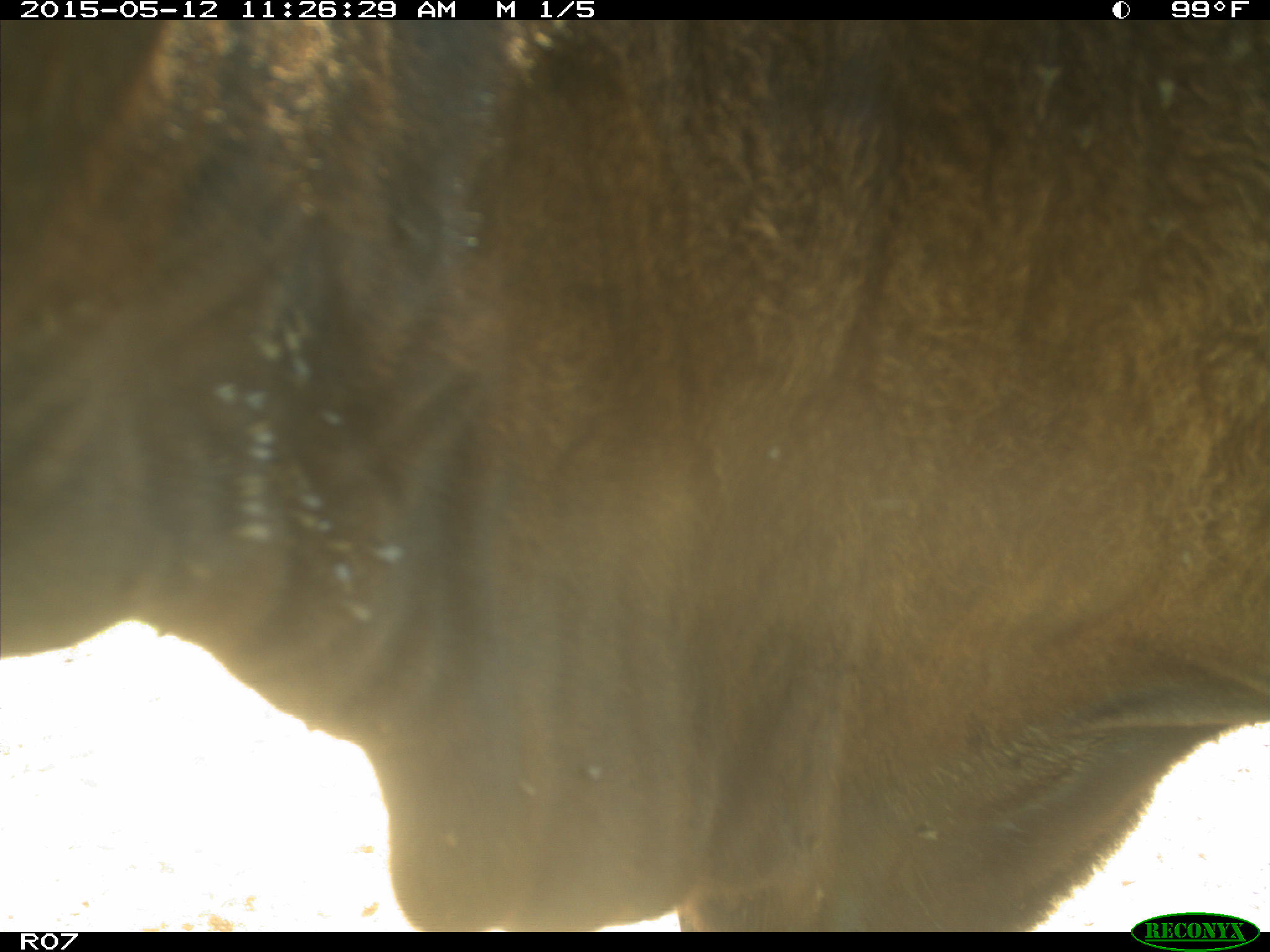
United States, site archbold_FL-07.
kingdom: Animalia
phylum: Chordata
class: Mammalia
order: Artiodactyla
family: Bovidae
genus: Bos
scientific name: Bos taurus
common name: domestic cow